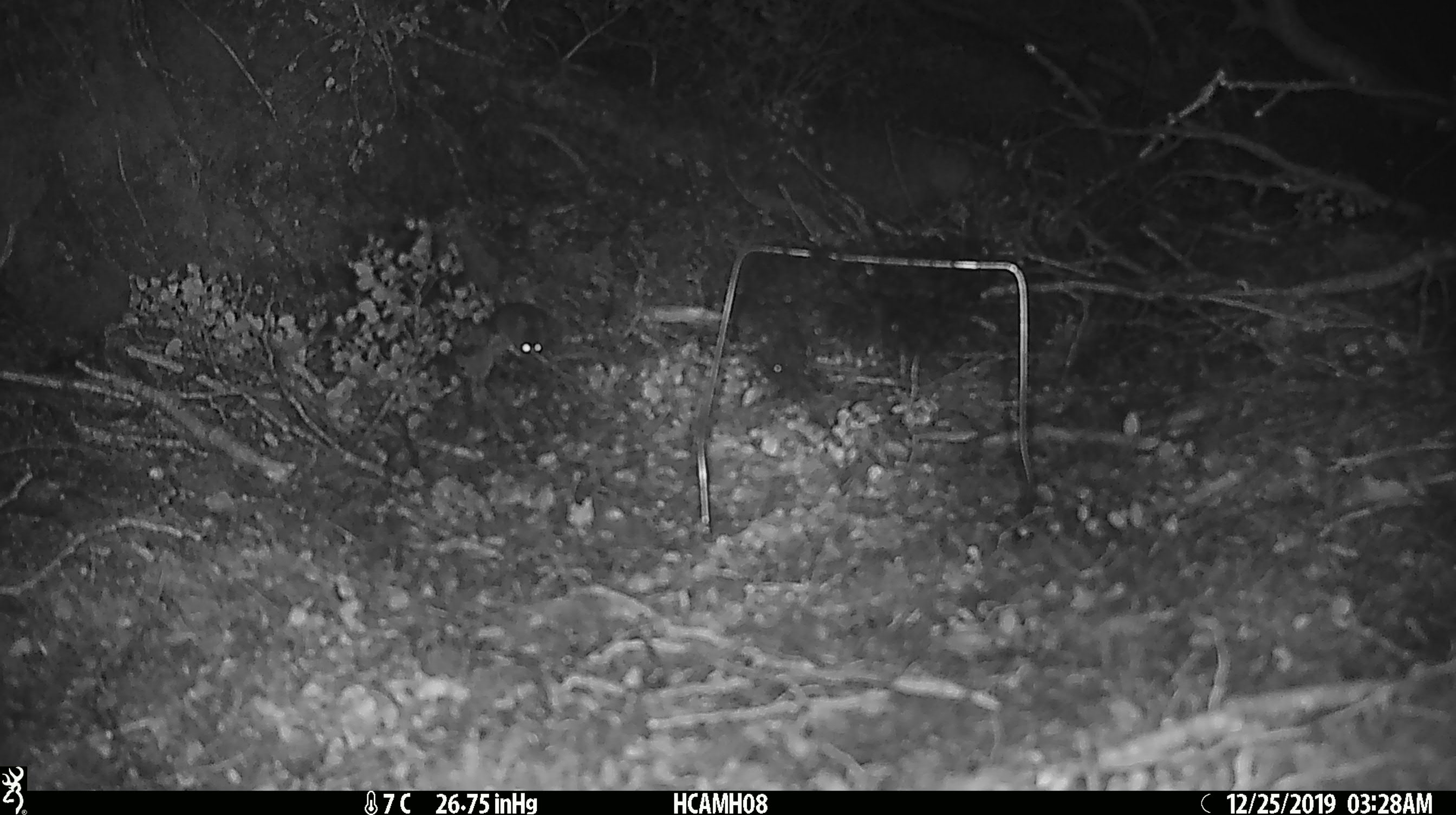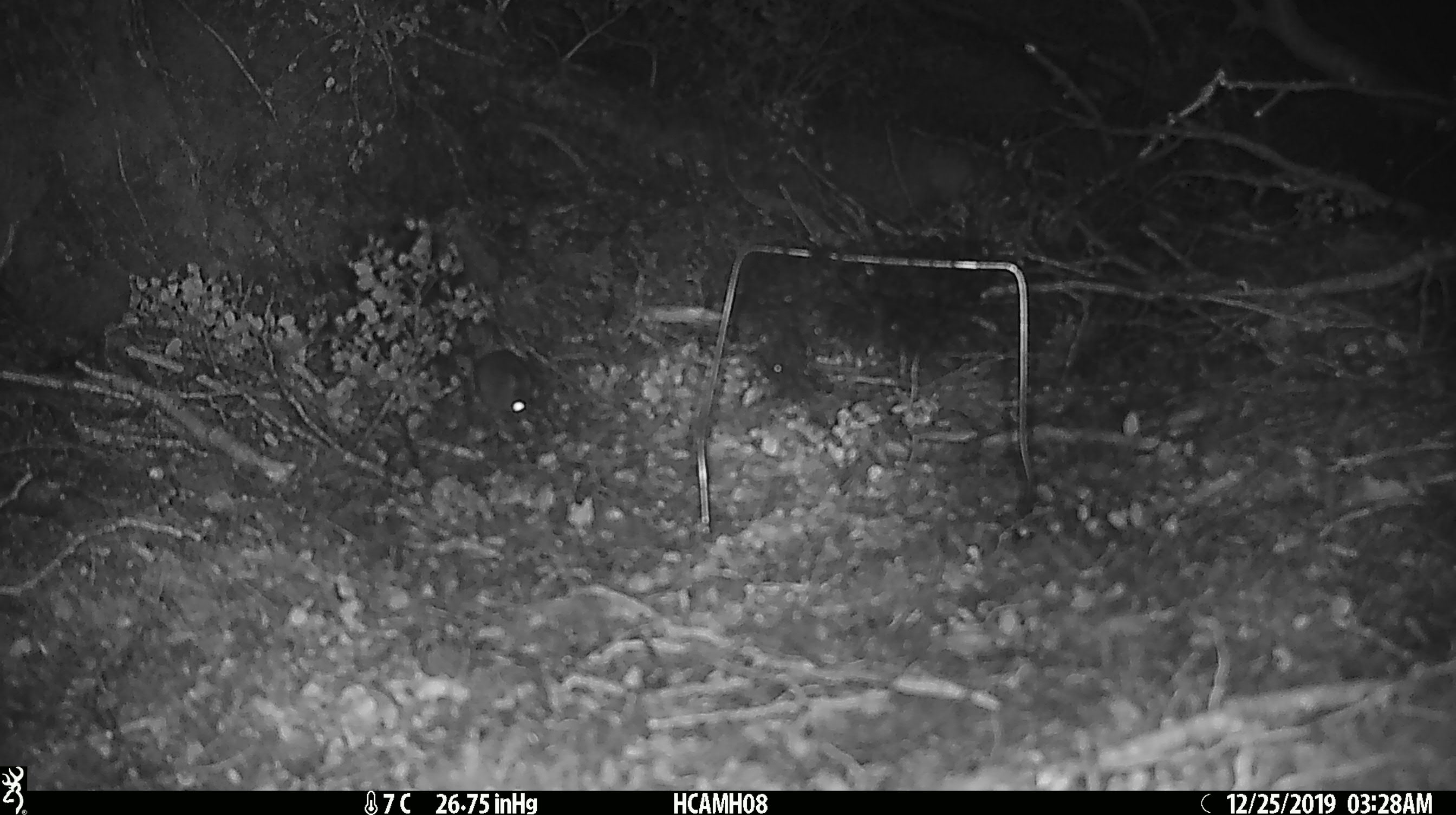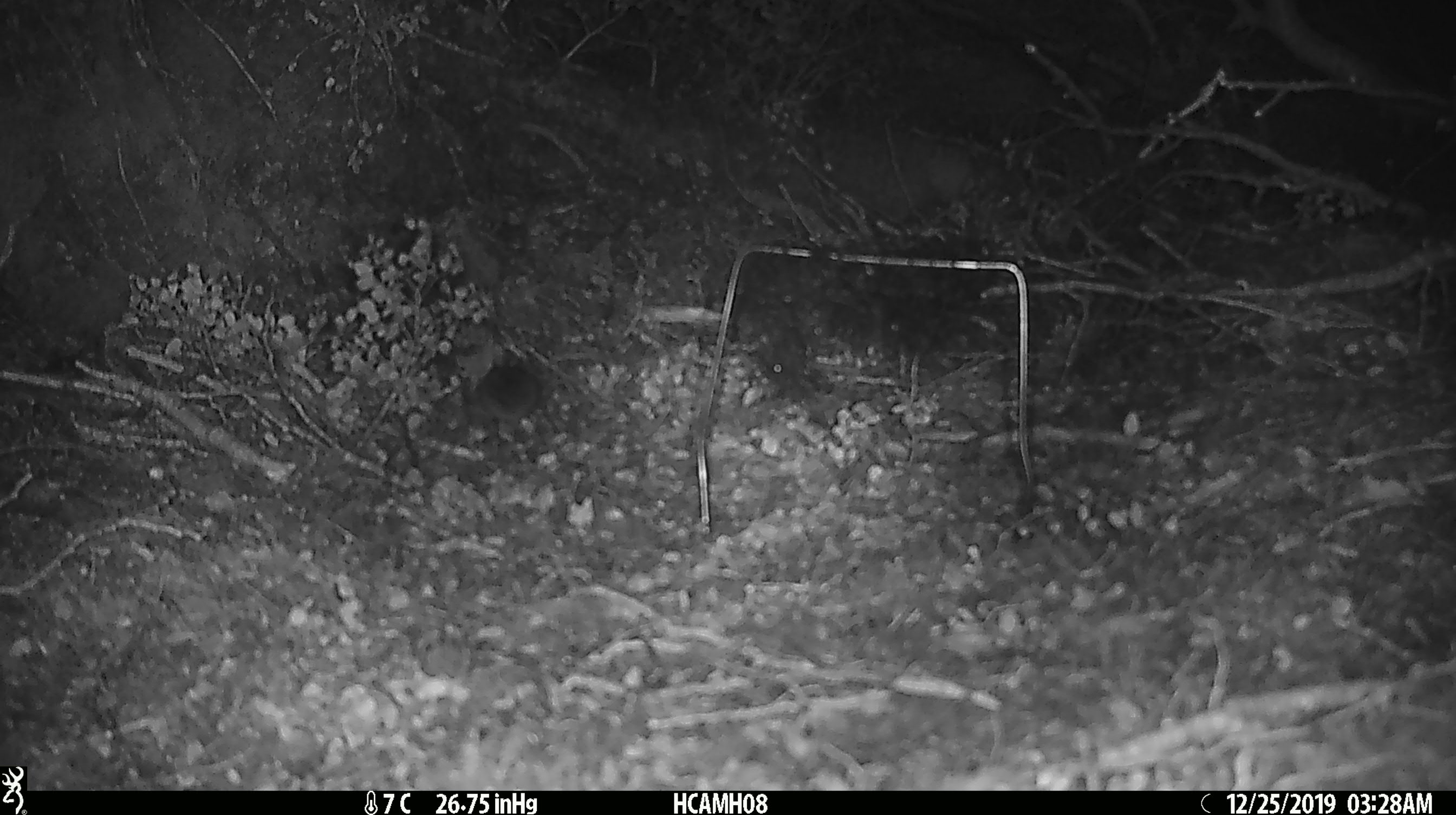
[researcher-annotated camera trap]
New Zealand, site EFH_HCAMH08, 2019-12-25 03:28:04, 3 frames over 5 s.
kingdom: Animalia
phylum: Chordata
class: Mammalia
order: Rodentia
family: Muridae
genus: Mus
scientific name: Mus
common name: mouse